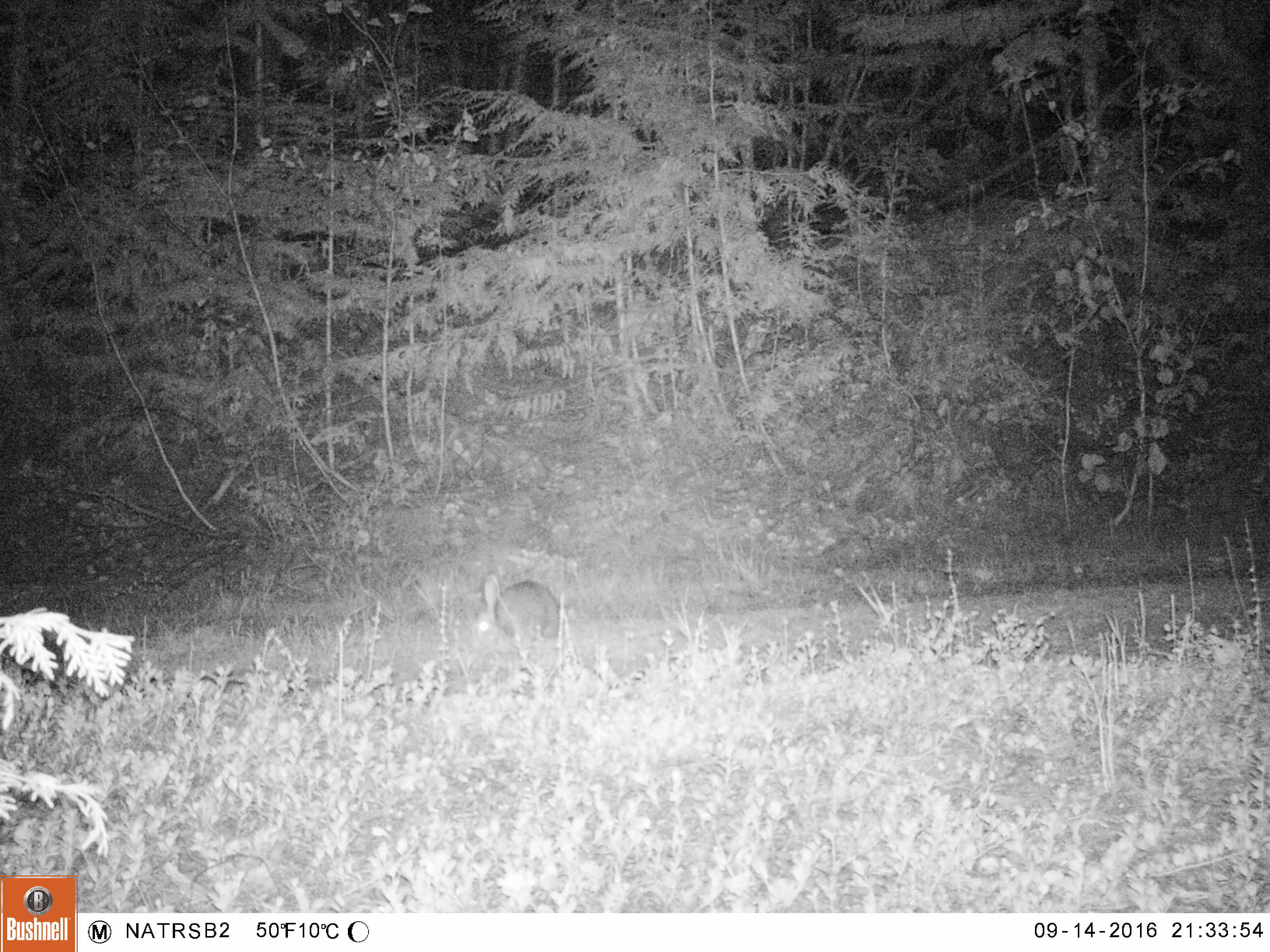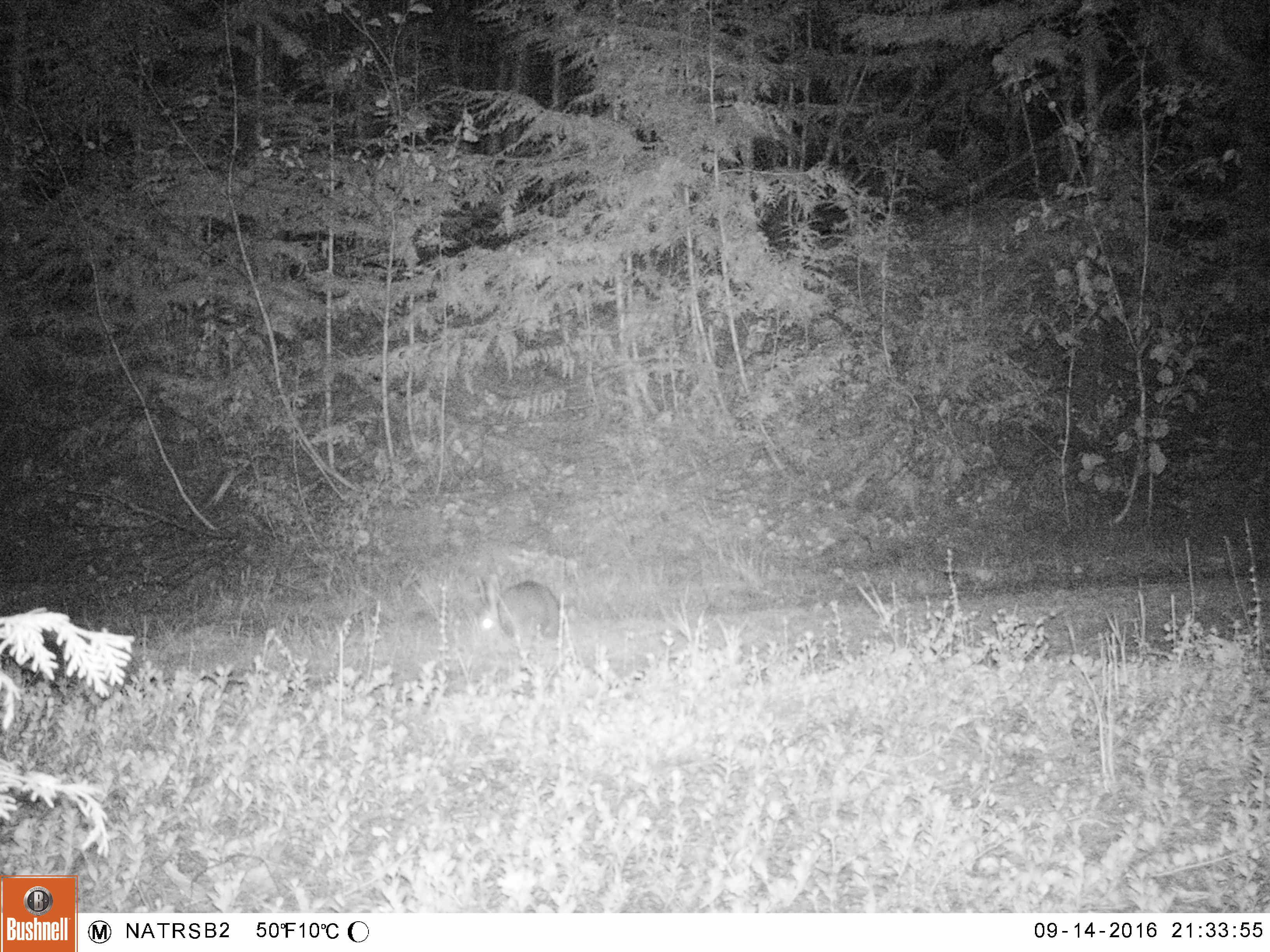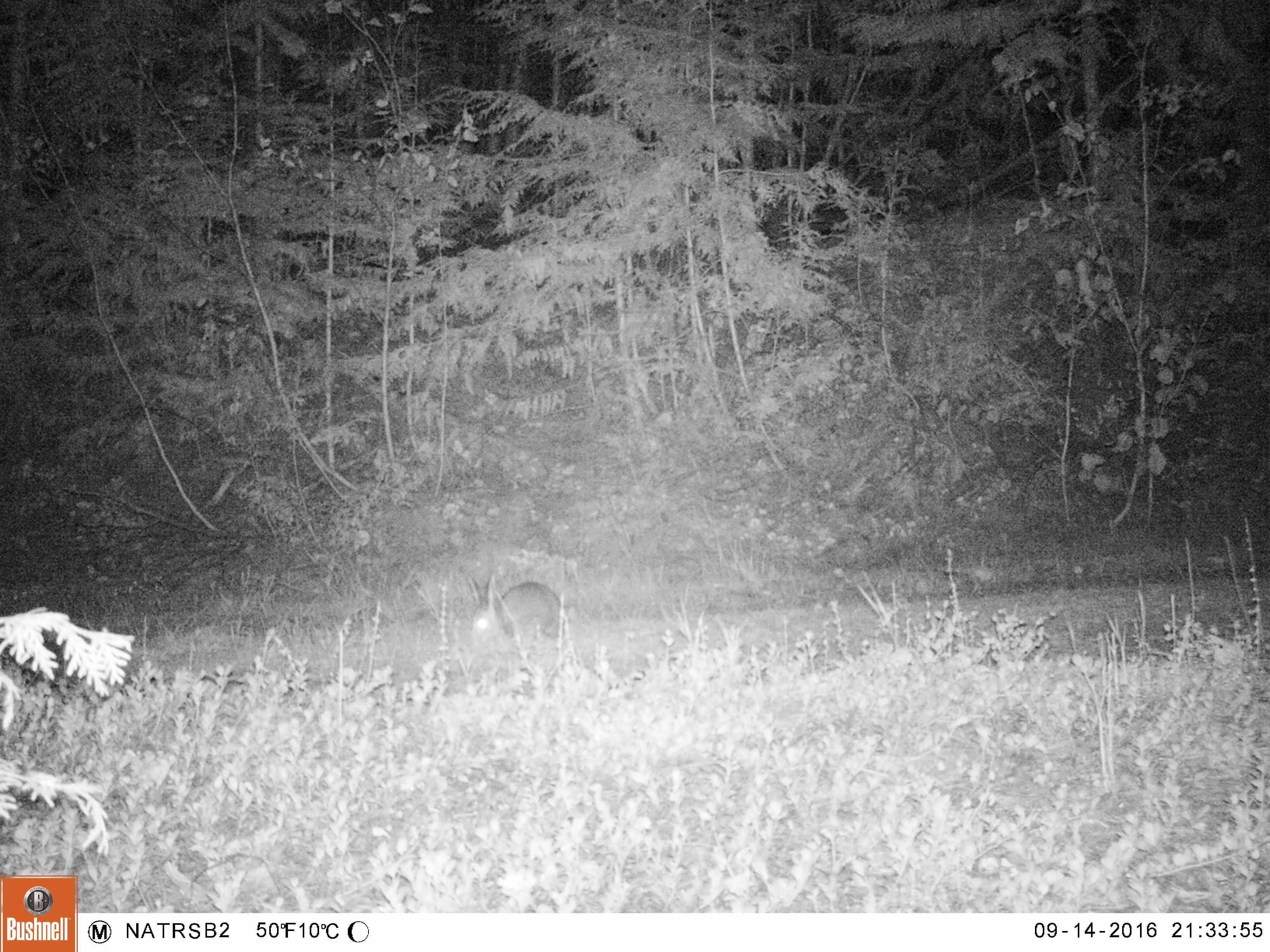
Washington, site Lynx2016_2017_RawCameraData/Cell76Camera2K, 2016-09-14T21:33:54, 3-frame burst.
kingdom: Animalia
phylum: Chordata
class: Mammalia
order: Lagomorpha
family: Leporidae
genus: Lepus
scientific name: Lepus americanus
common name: snowshoe hare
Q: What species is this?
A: Lepus americanus (snowshoe hare).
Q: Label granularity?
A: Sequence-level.